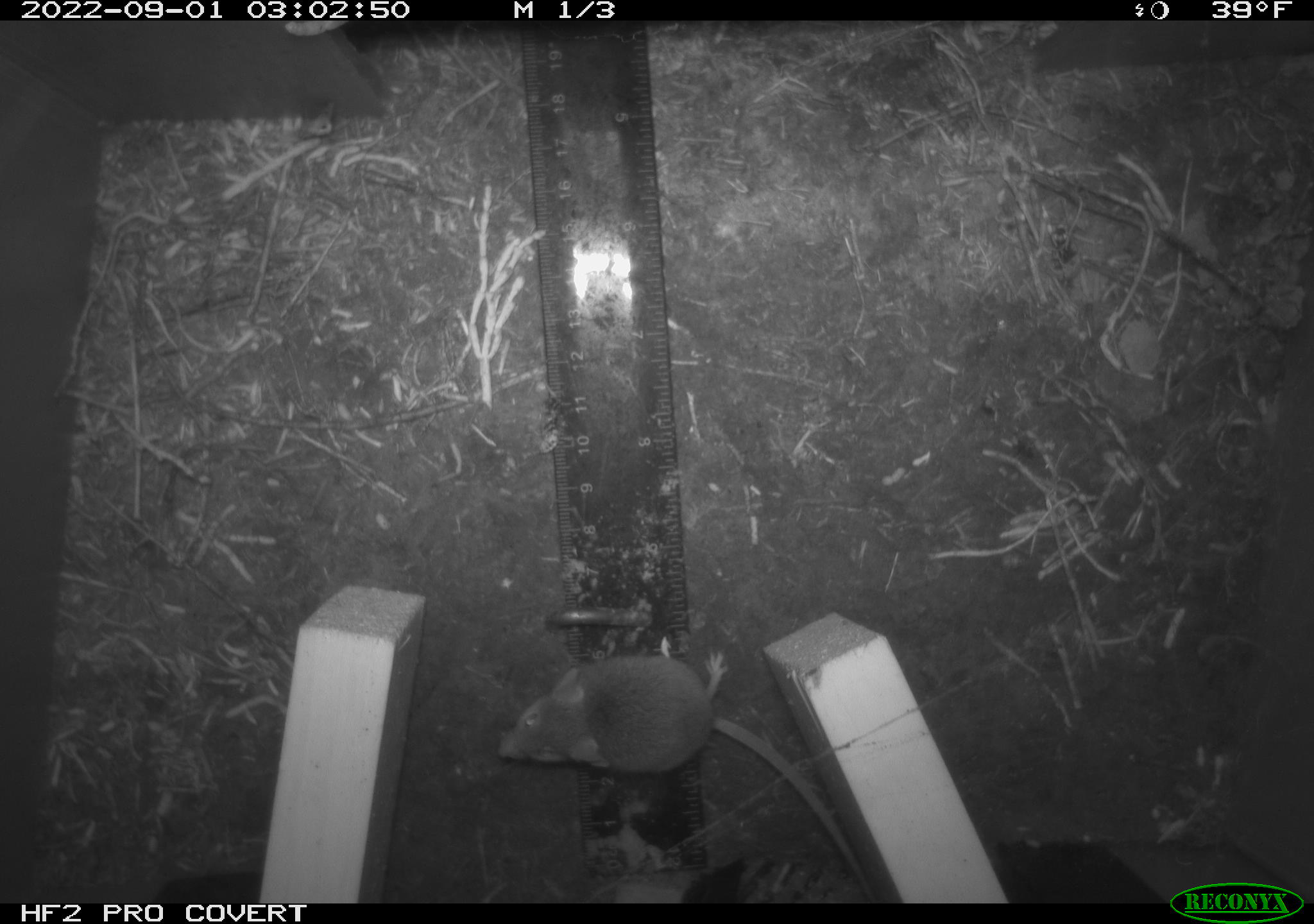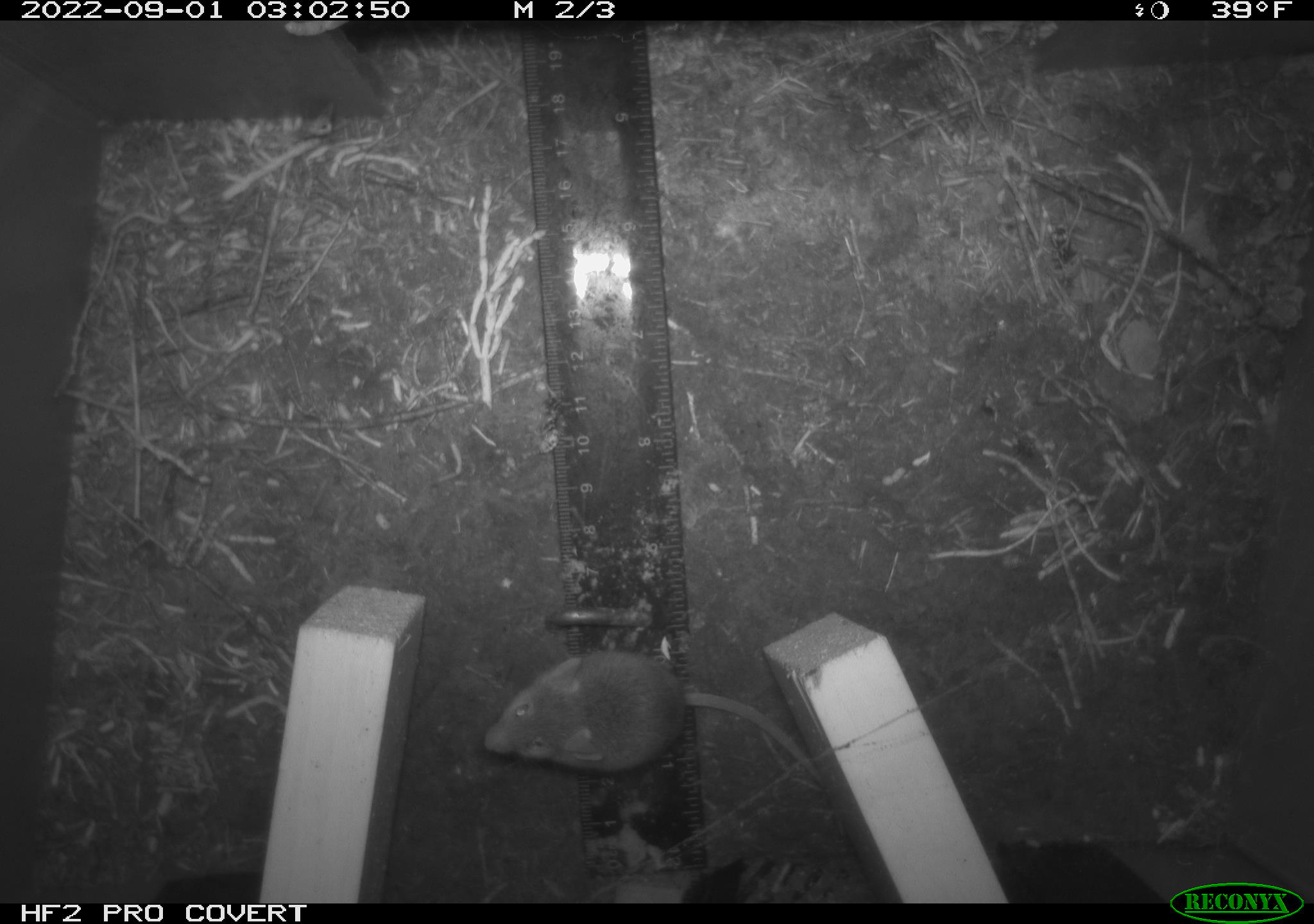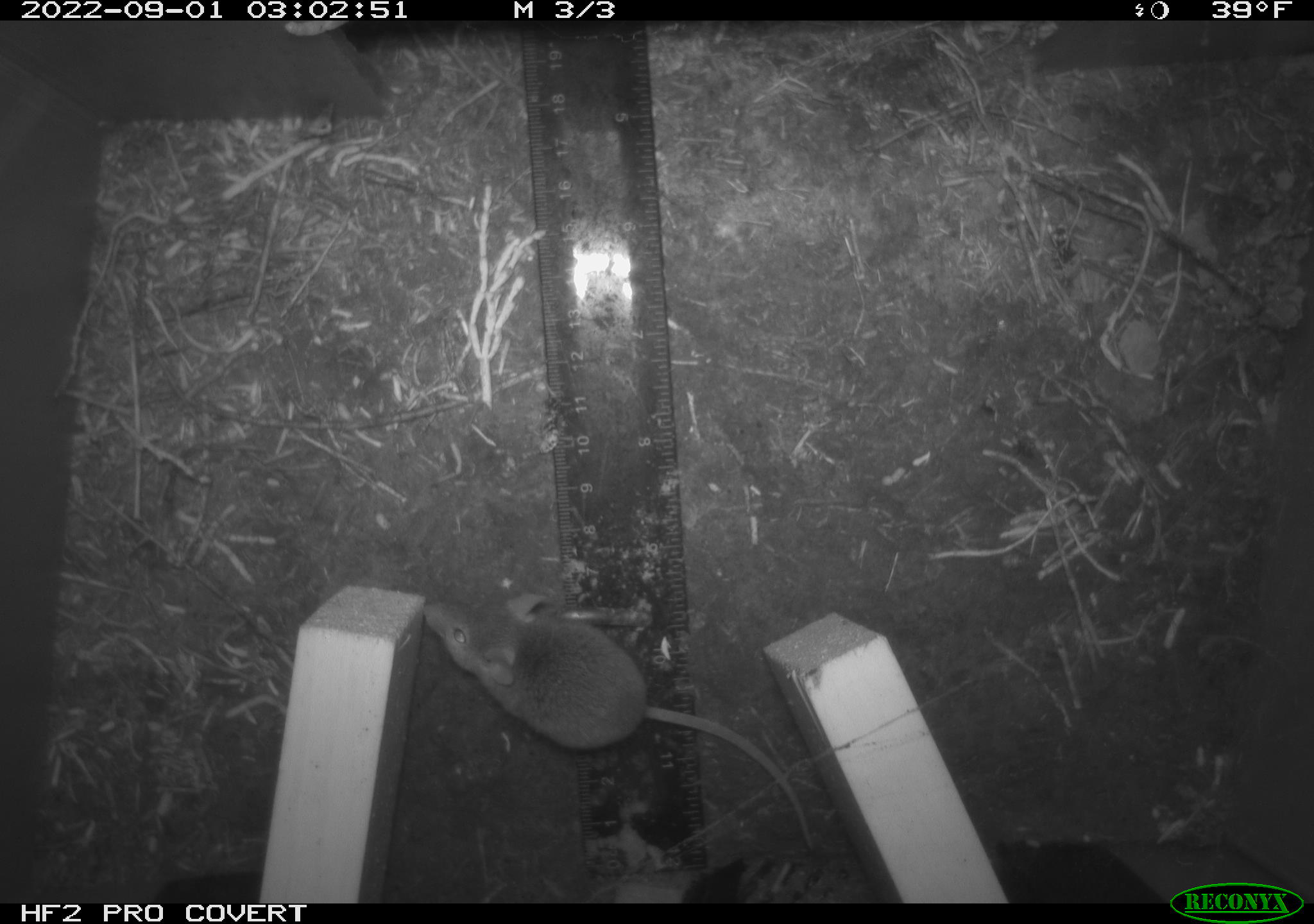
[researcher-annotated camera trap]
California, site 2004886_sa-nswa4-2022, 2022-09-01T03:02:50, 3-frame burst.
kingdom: Animalia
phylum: Chordata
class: Mammalia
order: Rodentia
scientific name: Rodentia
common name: rodent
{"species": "rodent (Rodentia)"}